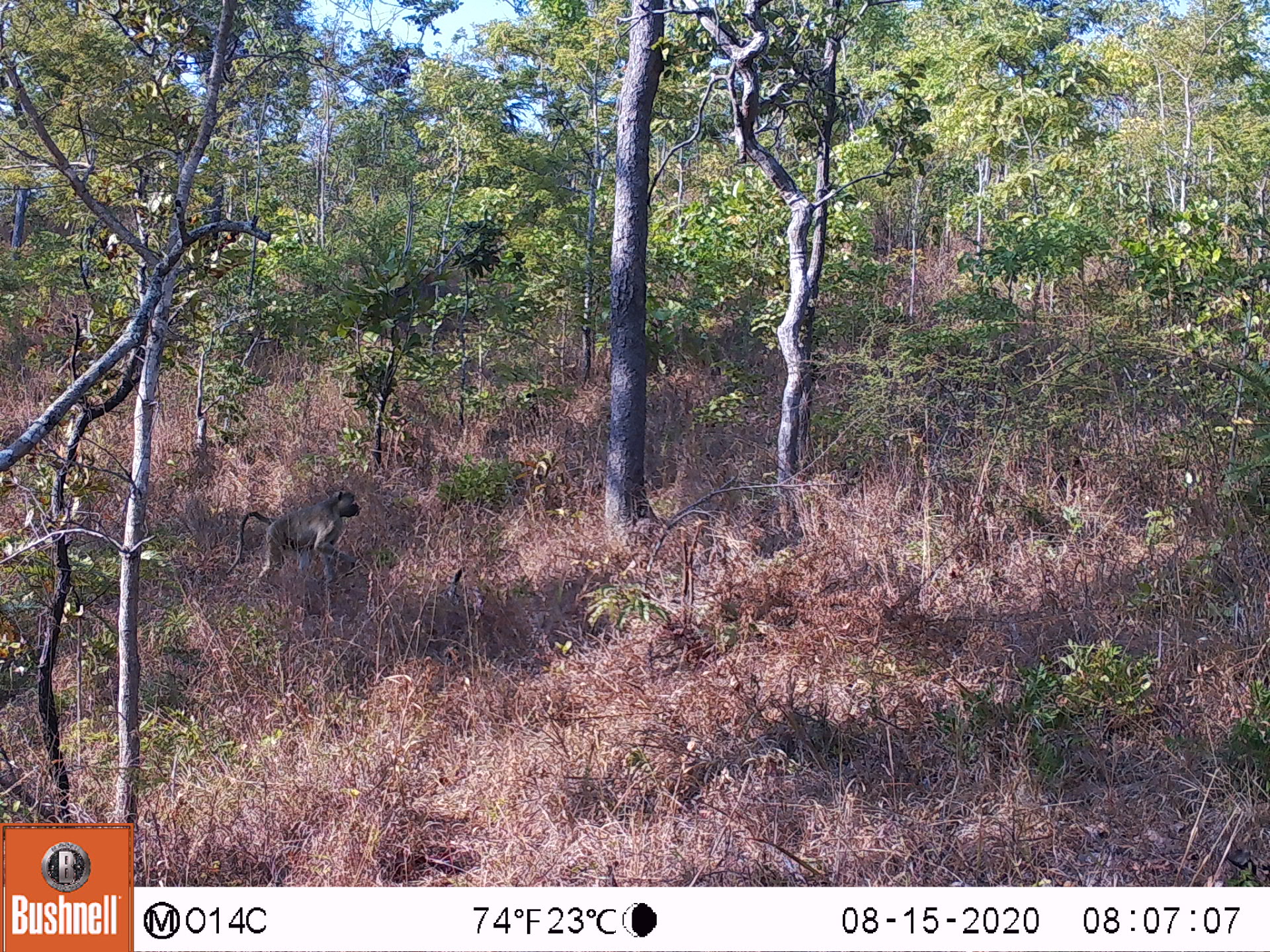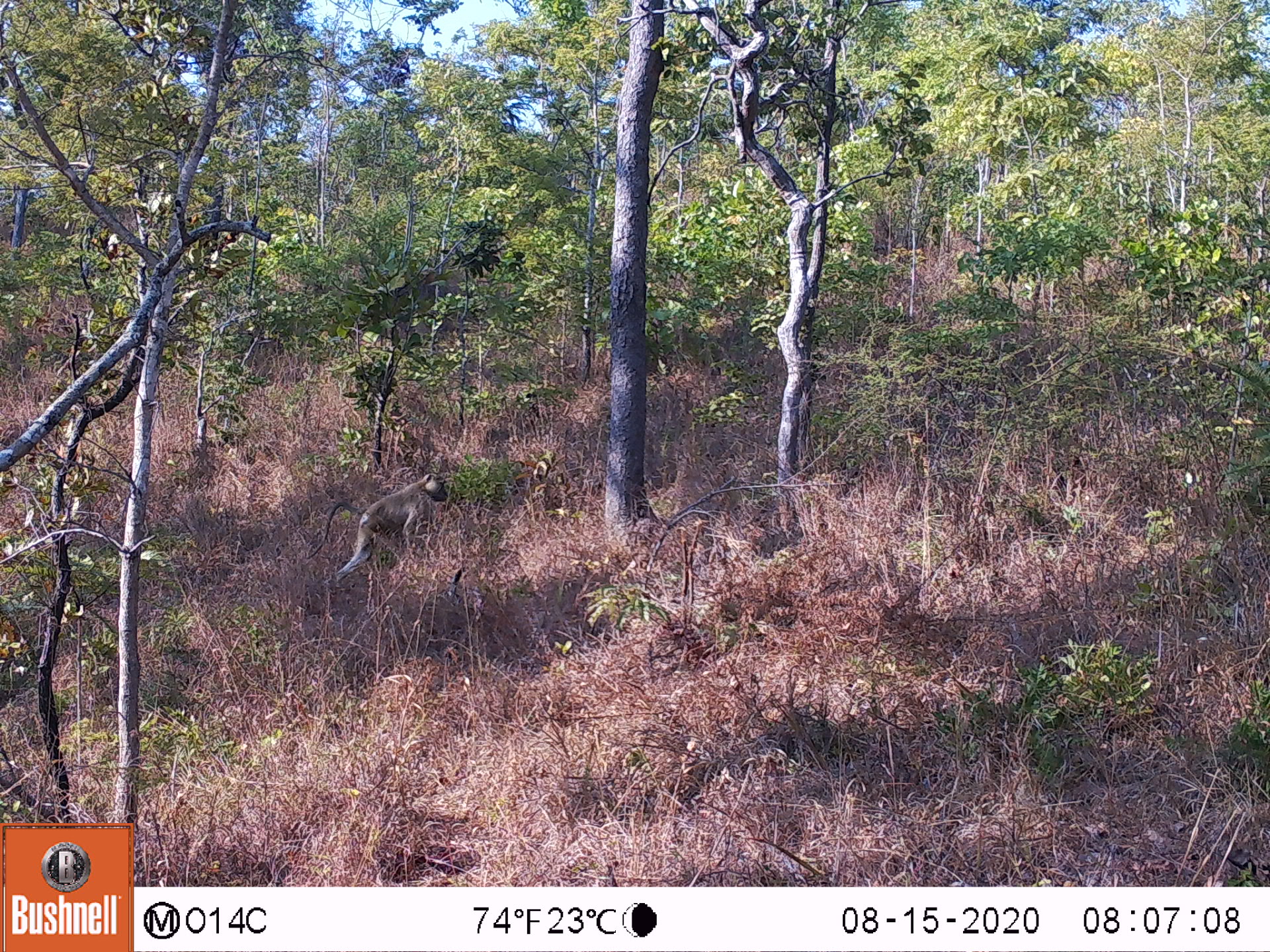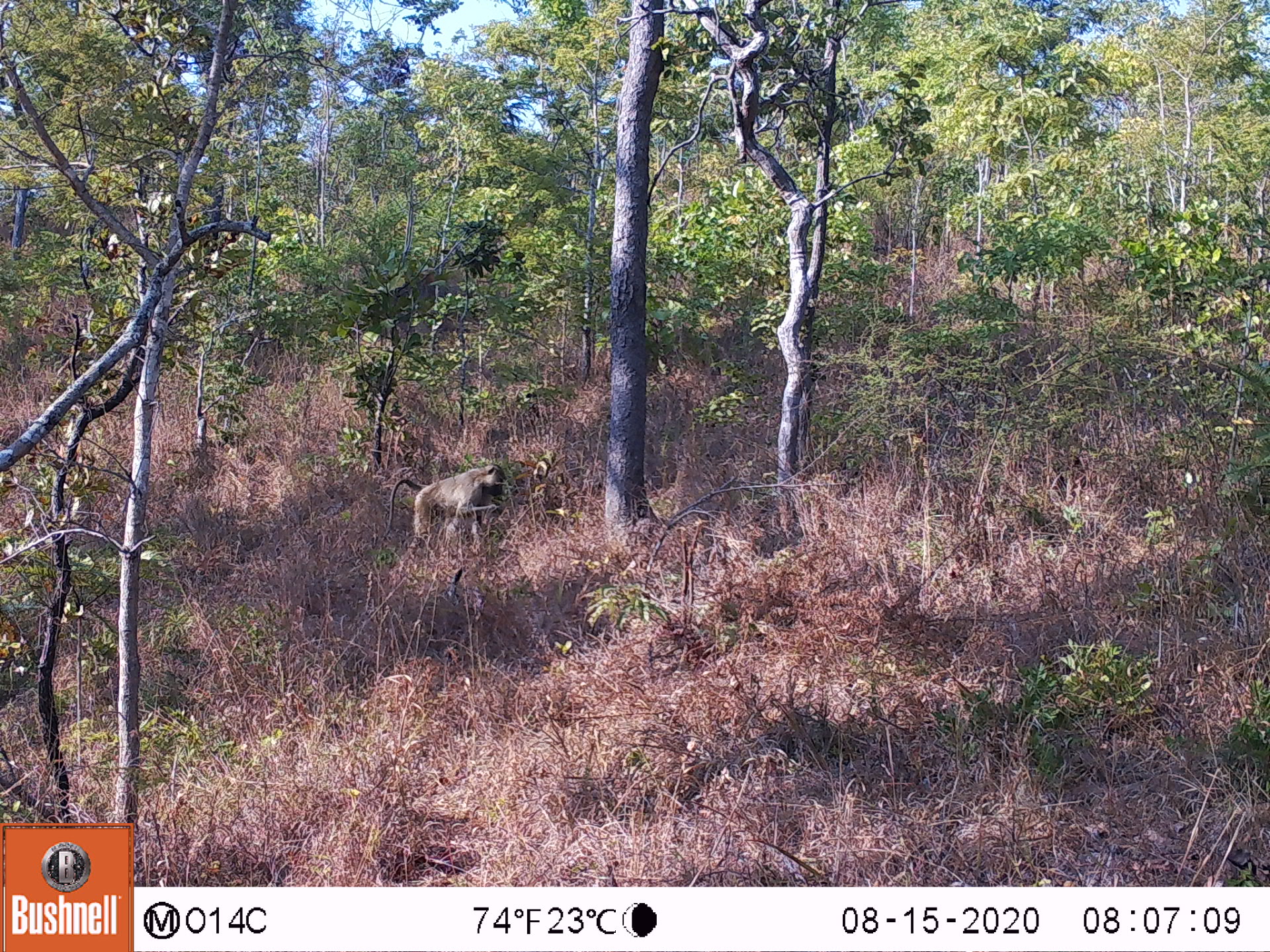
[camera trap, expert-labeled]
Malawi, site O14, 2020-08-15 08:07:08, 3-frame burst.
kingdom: Animalia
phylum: Chordata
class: Mammalia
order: Primates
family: Cercopithecidae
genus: Papio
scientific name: Papio cynocephalus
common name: yellow baboon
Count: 1.